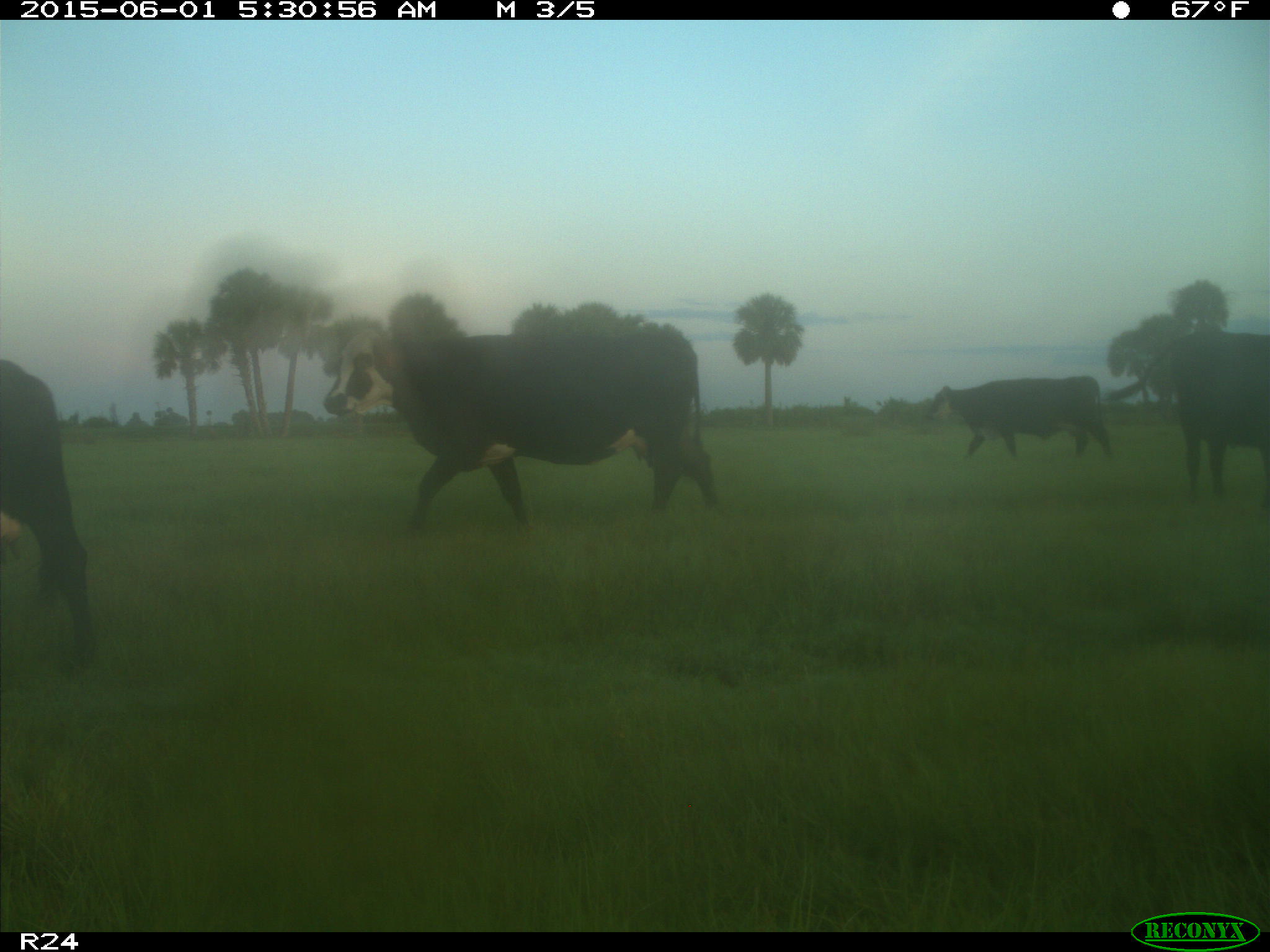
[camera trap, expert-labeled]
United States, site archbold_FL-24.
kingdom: Animalia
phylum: Chordata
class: Mammalia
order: Artiodactyla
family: Bovidae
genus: Bos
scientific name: Bos taurus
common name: domestic cow